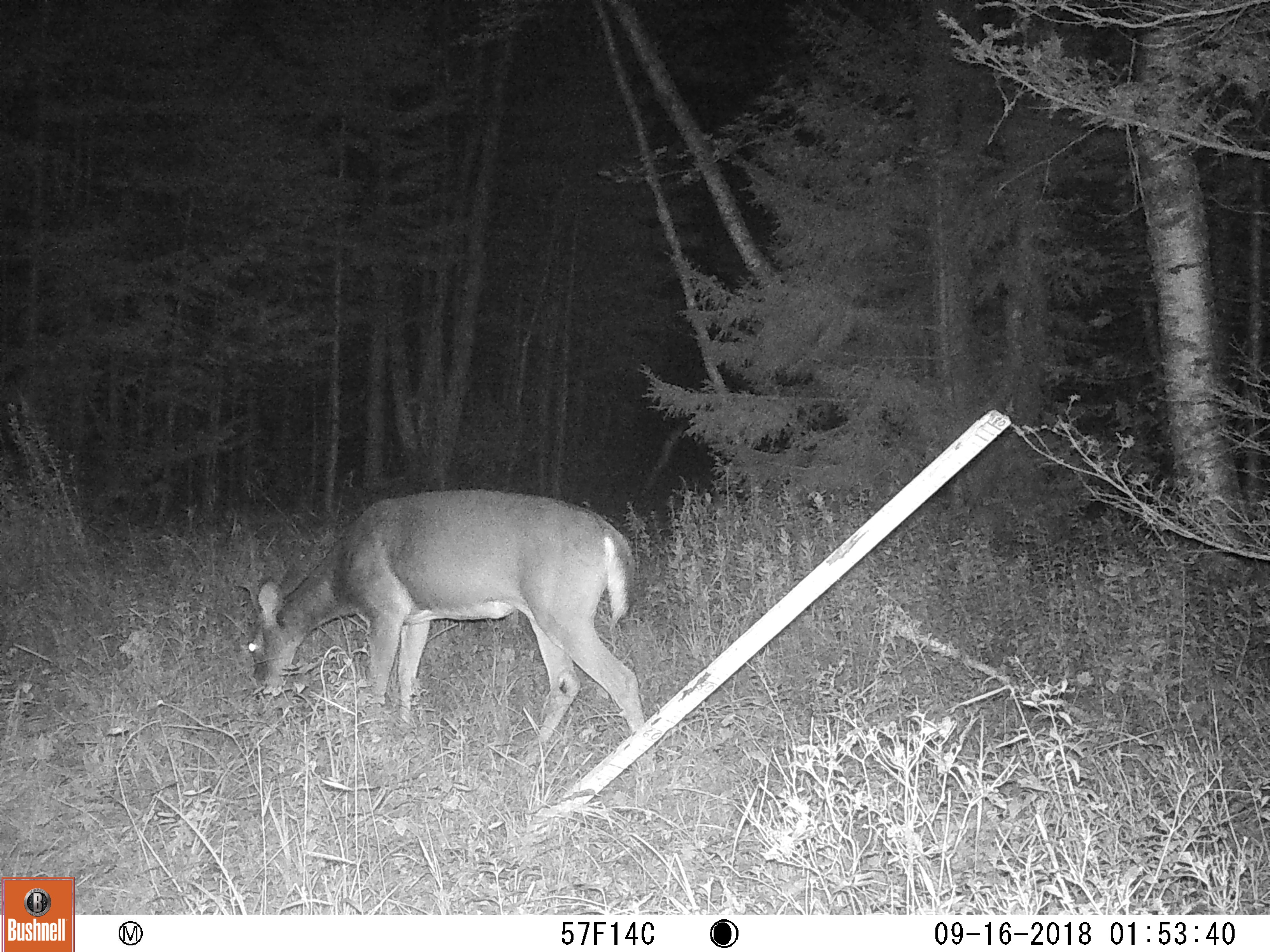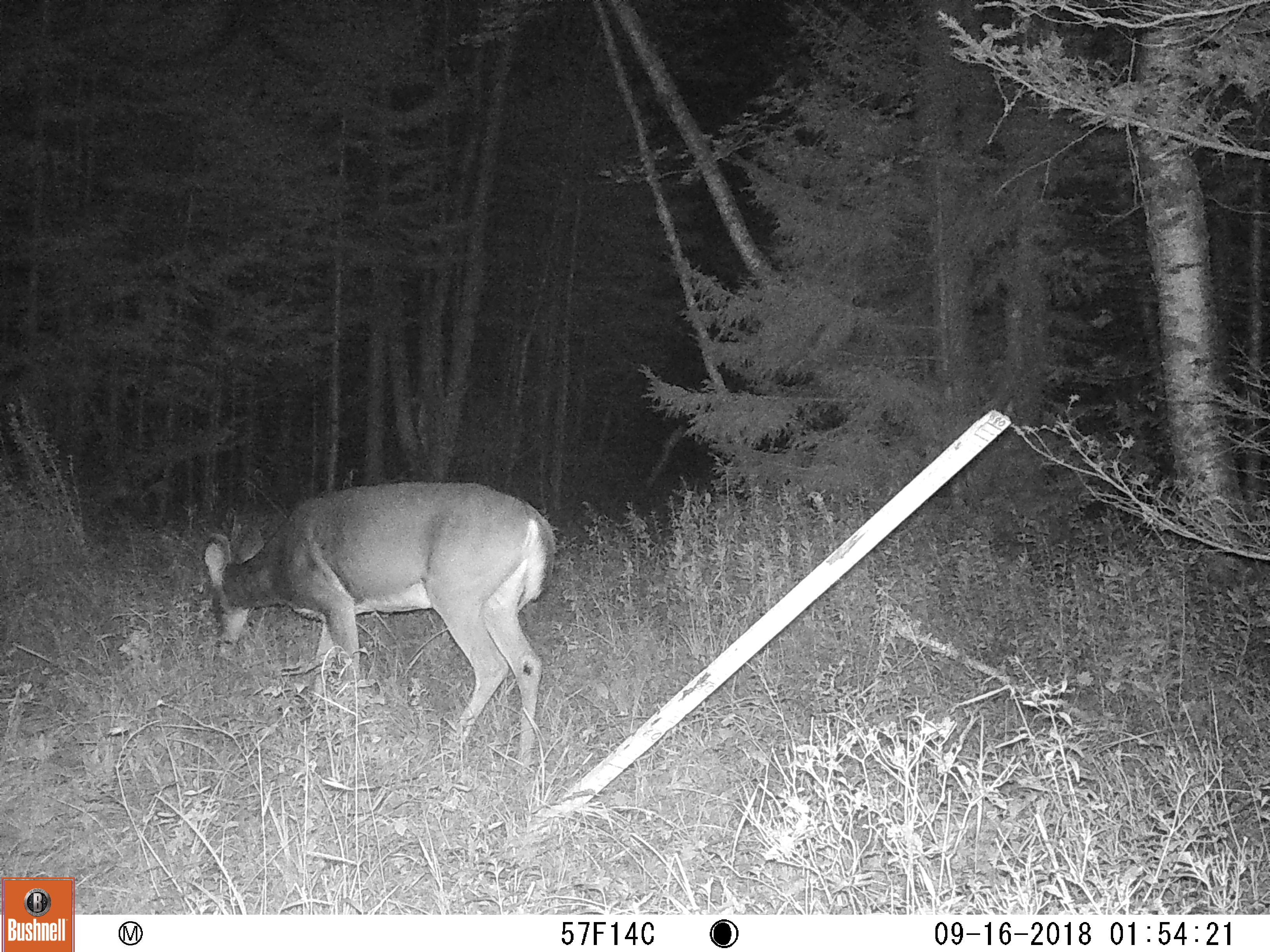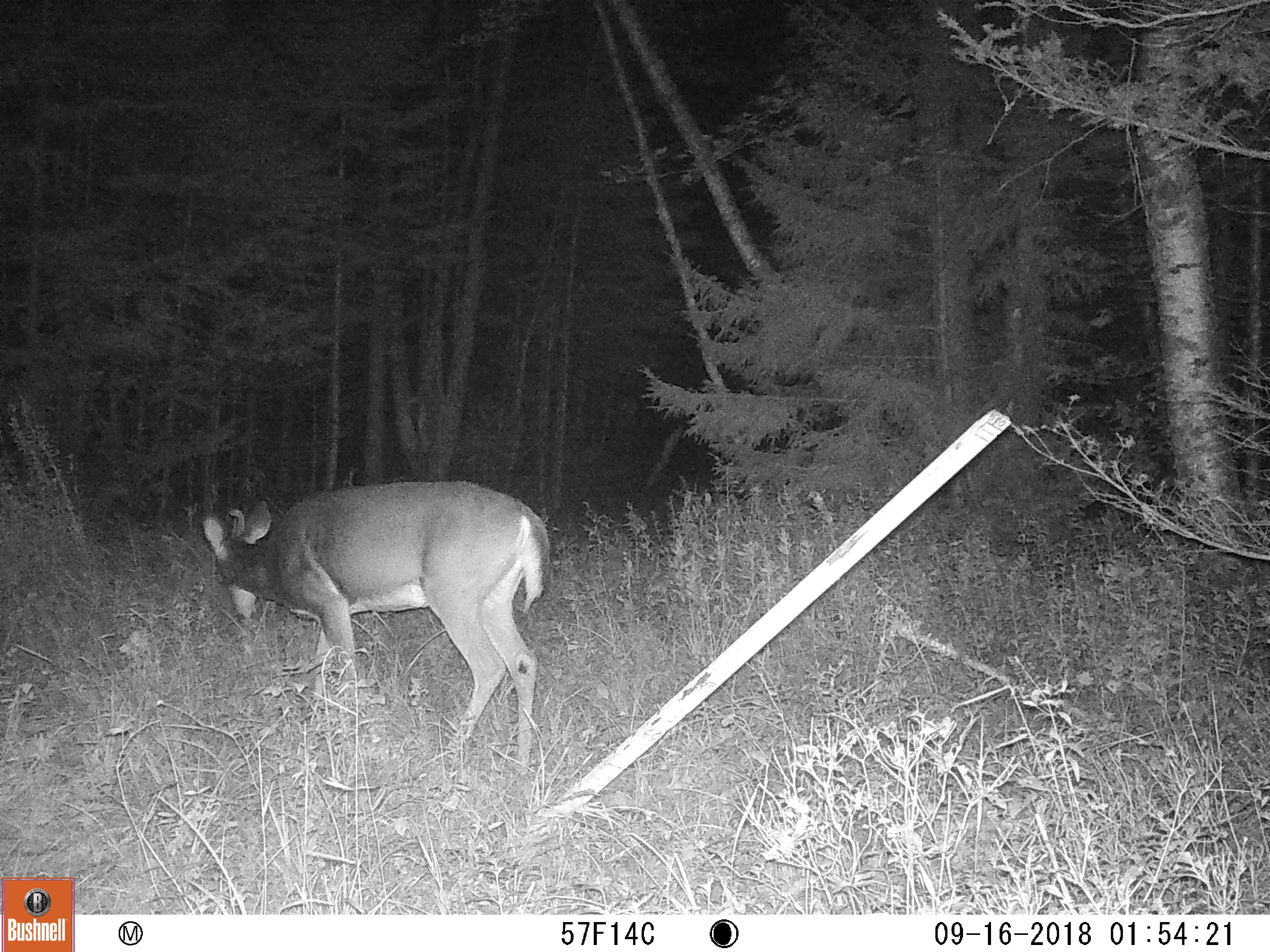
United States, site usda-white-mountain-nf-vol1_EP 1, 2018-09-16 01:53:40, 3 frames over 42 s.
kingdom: Animalia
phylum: Chordata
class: Mammalia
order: Artiodactyla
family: Cervidae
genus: Odocoileus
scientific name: Odocoileus virginianus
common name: white-tailed deer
White-tailed deer (Odocoileus virginianus).